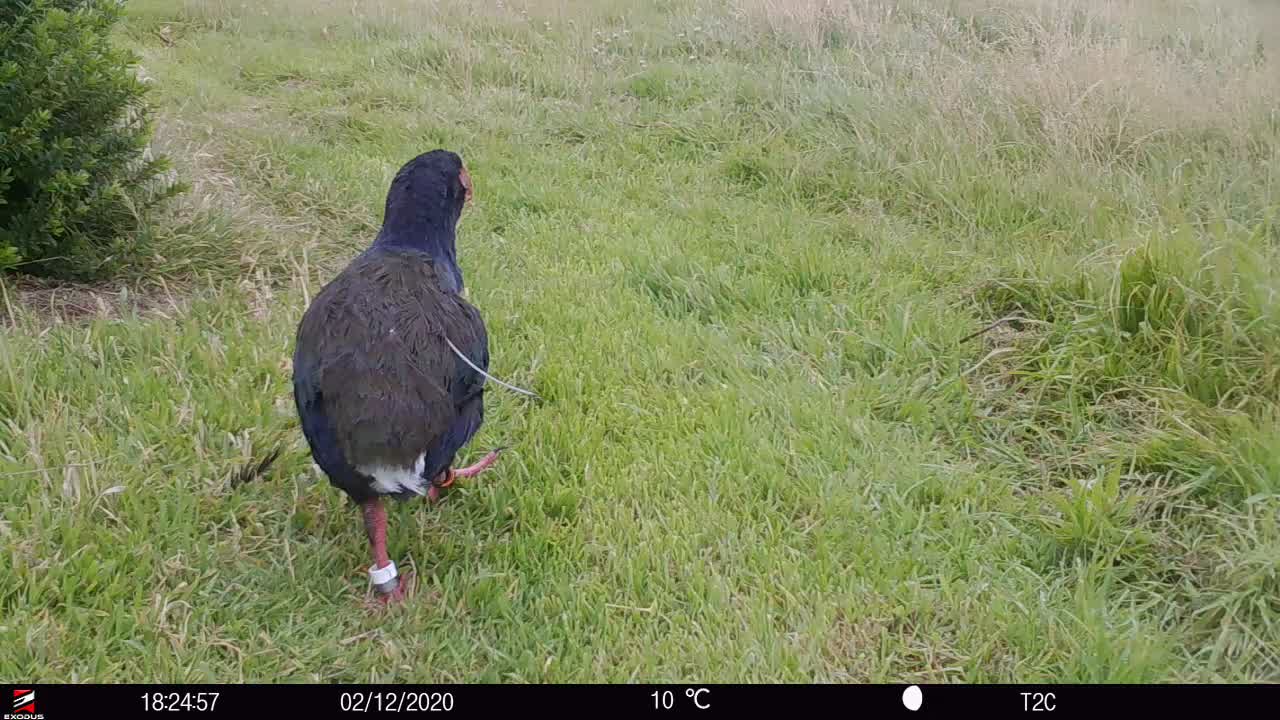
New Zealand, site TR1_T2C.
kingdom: Animalia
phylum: Chordata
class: Aves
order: Gruiformes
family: Rallidae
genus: Porphyrio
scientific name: Porphyrio mantelli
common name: takahe